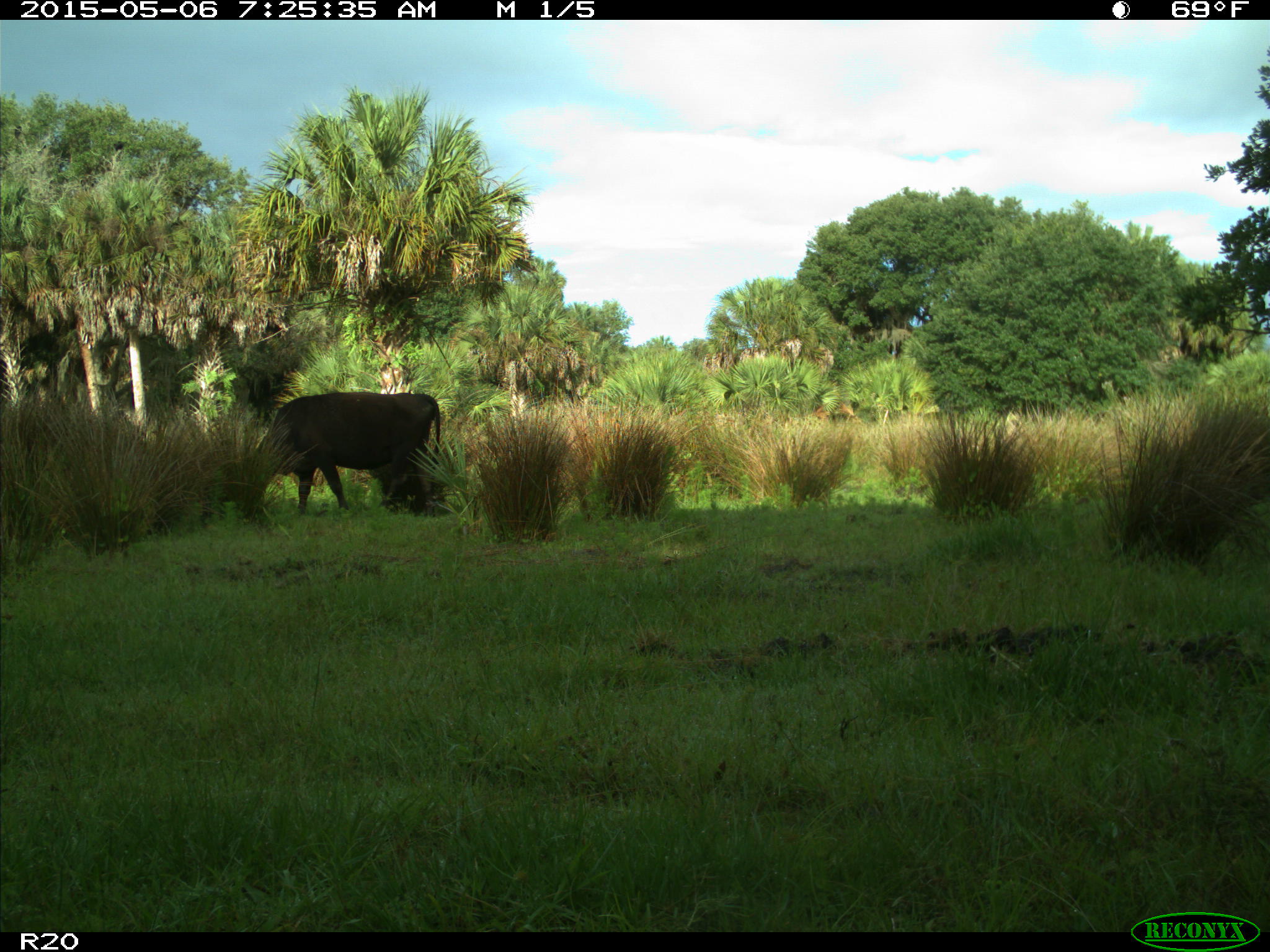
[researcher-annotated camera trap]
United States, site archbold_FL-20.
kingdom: Animalia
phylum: Chordata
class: Mammalia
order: Artiodactyla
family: Bovidae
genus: Bos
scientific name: Bos taurus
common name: domestic cow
Bos taurus (domestic cow).